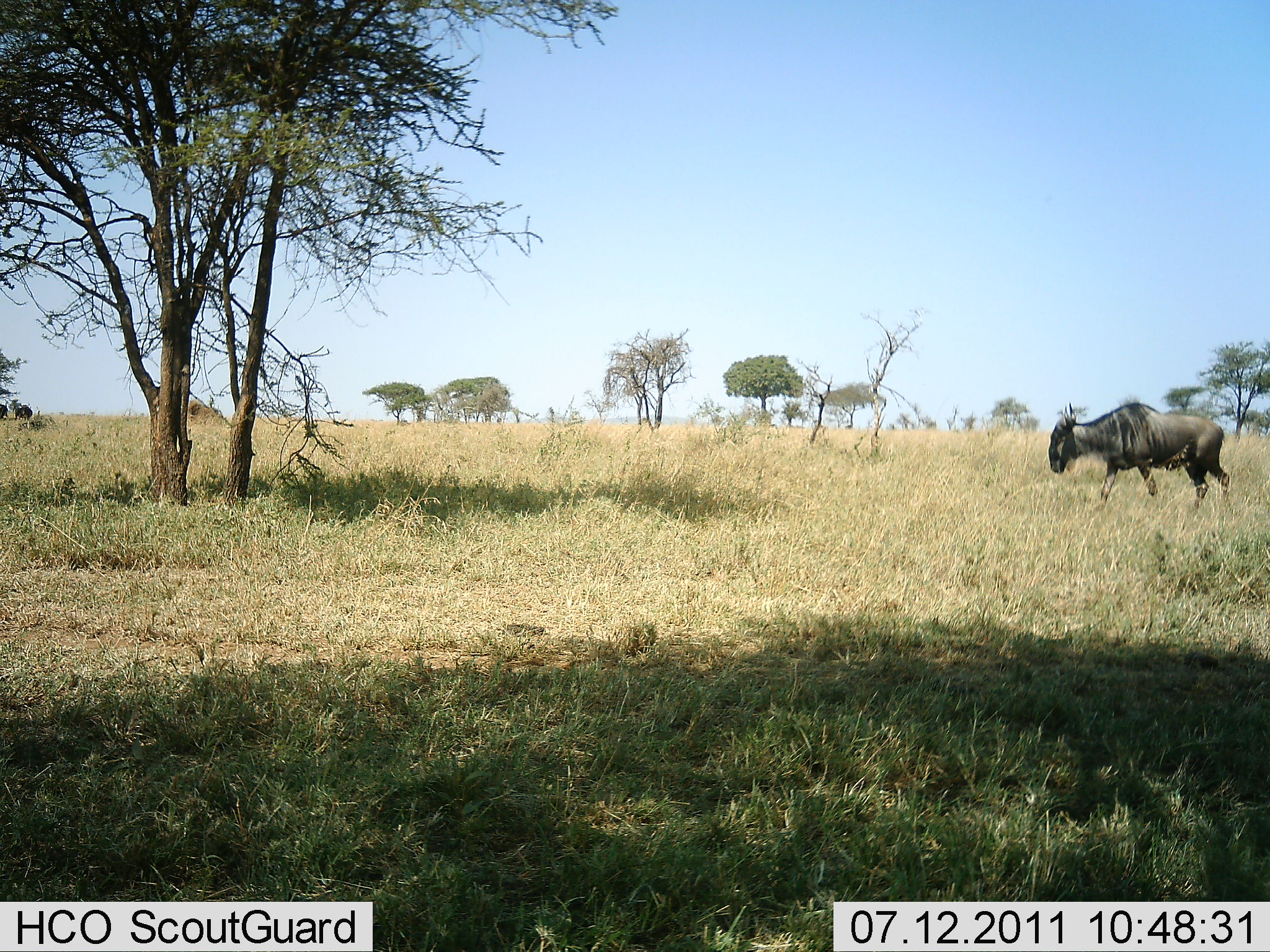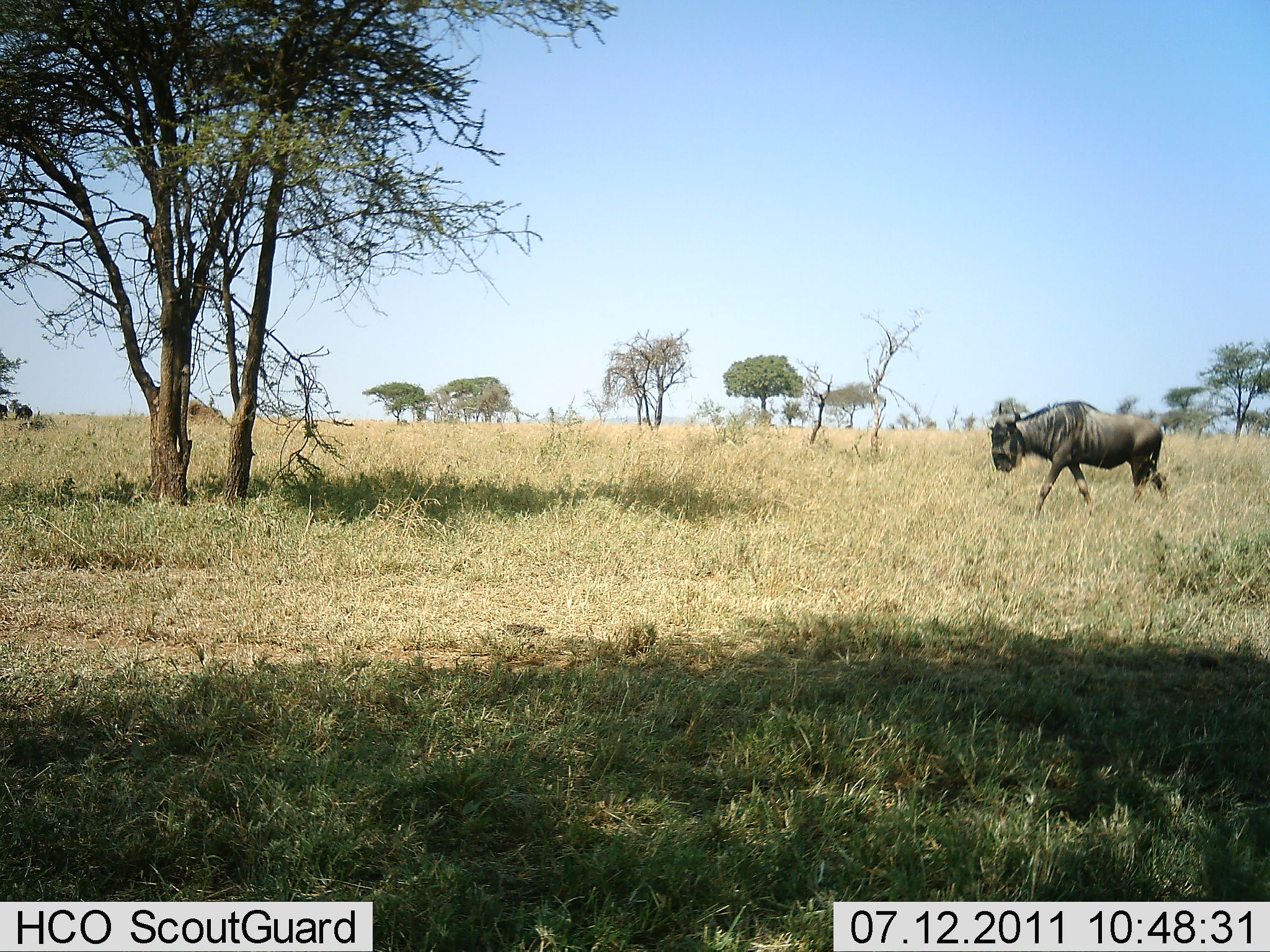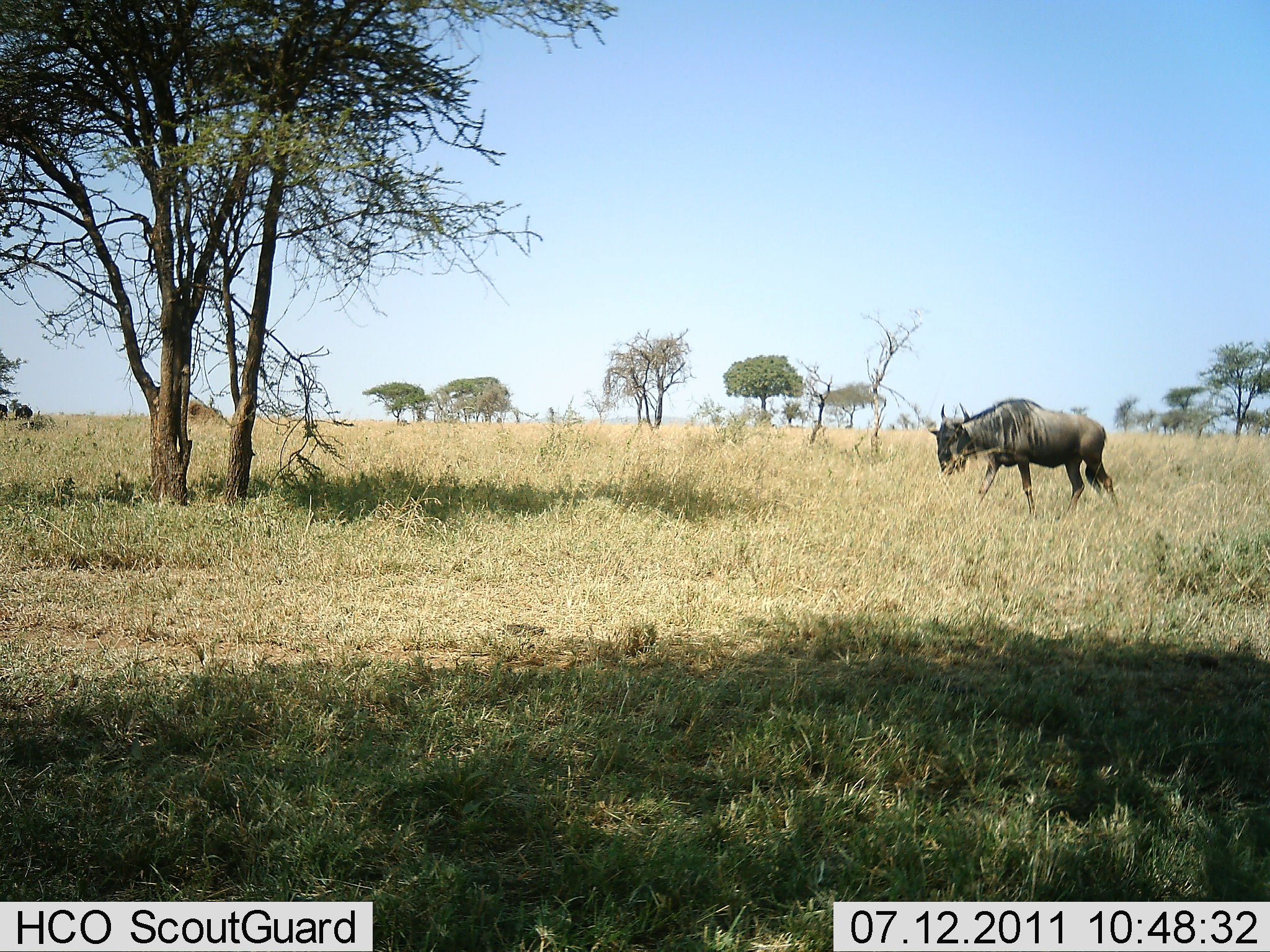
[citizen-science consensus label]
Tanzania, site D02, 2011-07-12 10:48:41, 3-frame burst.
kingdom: Animalia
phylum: Chordata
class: Mammalia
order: Artiodactyla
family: Bovidae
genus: Connochaetes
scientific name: Connochaetes taurinus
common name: blue wildebeest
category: wildebeest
Wildebeest (blue wildebeest) (Connochaetes taurinus), count 1. Behavior (volunteer vote fractions): standing 23%, resting 0%, moving 77%, interacting 0%. Young present (vote fraction): 0%. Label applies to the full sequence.